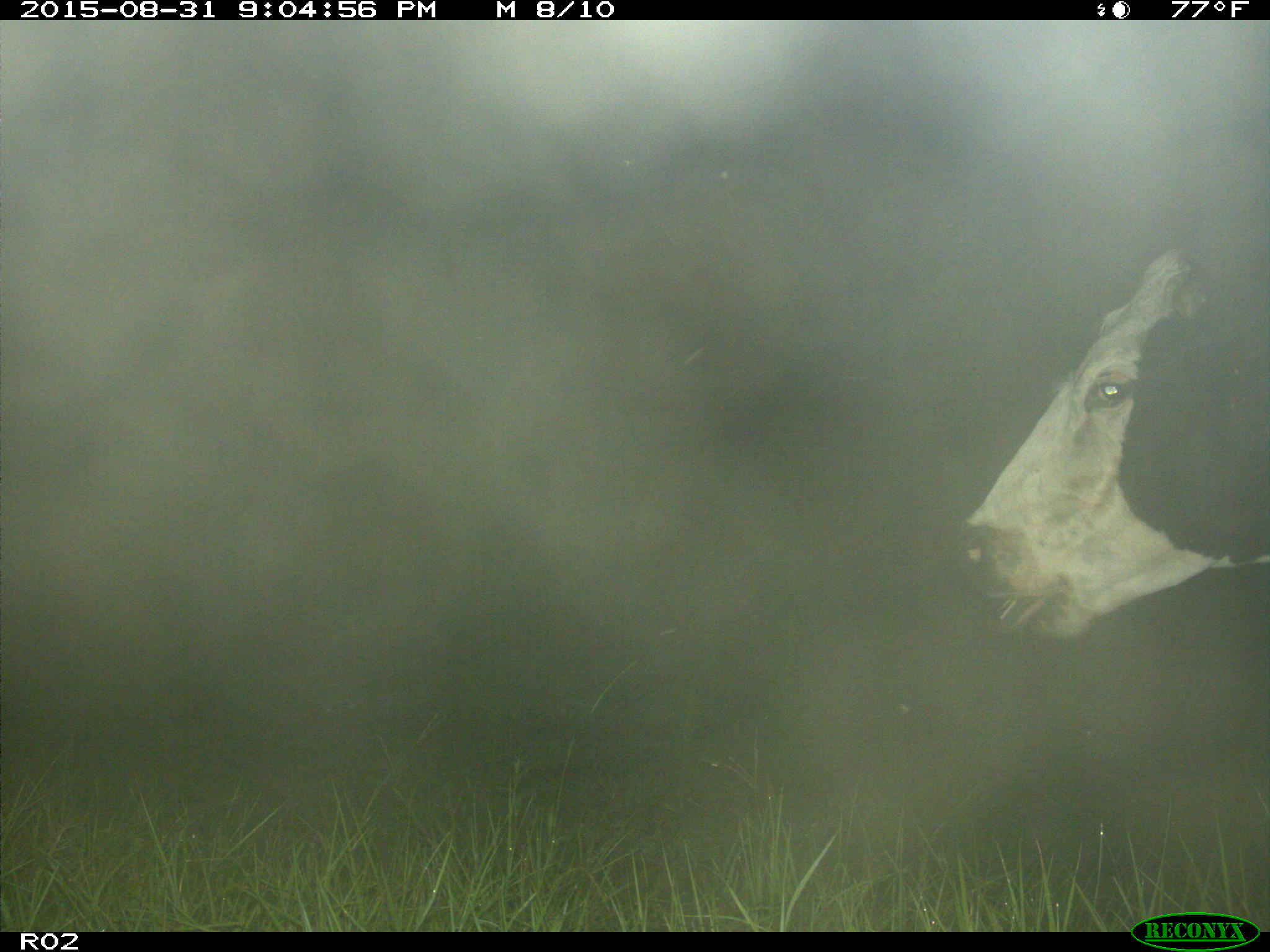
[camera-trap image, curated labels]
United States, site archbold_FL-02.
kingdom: Animalia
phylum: Chordata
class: Mammalia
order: Artiodactyla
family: Bovidae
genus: Bos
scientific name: Bos taurus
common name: domestic cow